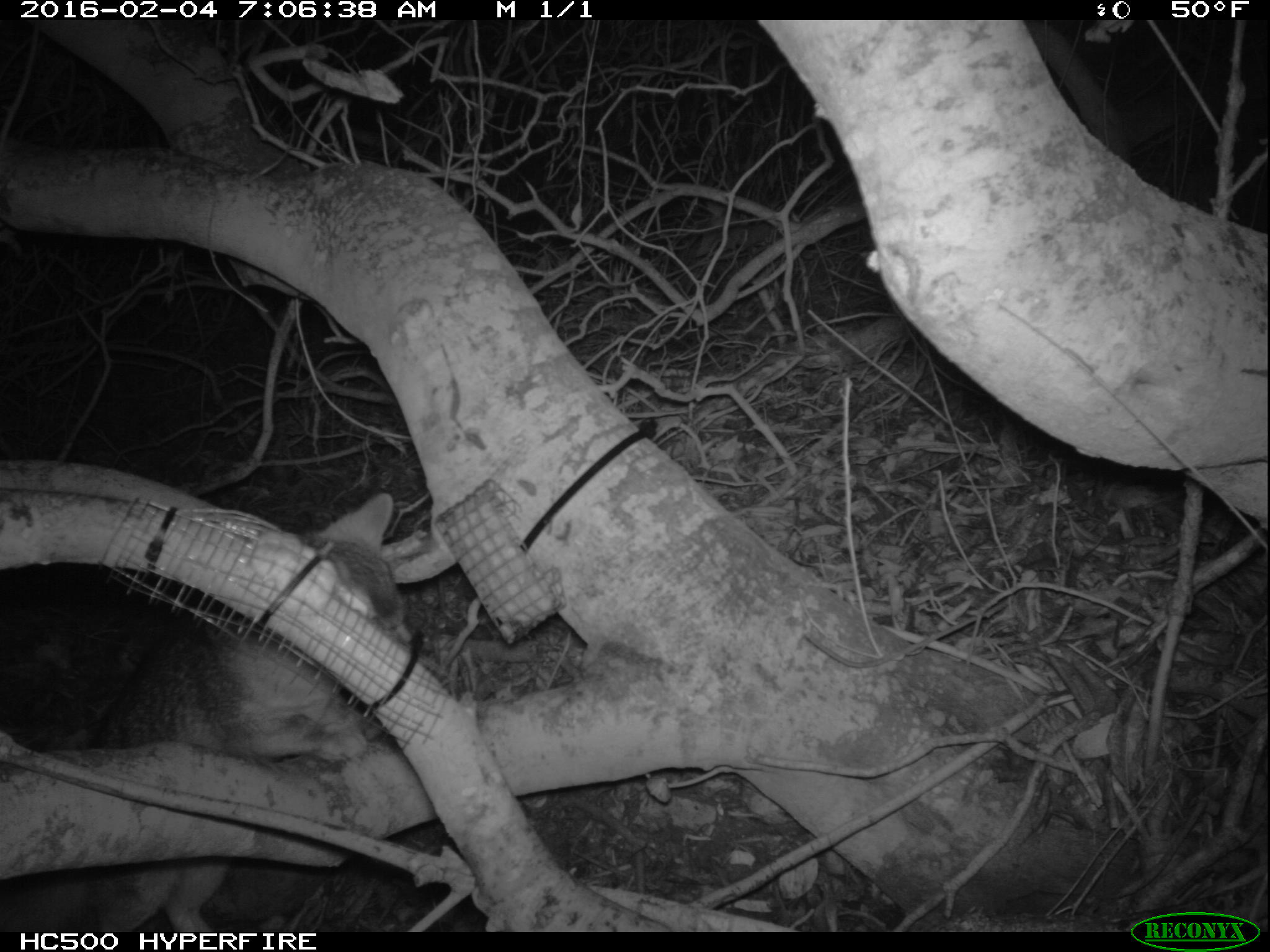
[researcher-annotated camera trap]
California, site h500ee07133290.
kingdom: Animalia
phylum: Chordata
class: Mammalia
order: Carnivora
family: Canidae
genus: Urocyon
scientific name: Urocyon littoralis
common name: island fox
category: fox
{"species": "fox (island fox) (Urocyon littoralis)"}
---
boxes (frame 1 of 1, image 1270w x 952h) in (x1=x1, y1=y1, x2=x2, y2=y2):
fox: (x1=0, y1=491, x2=411, y2=933)